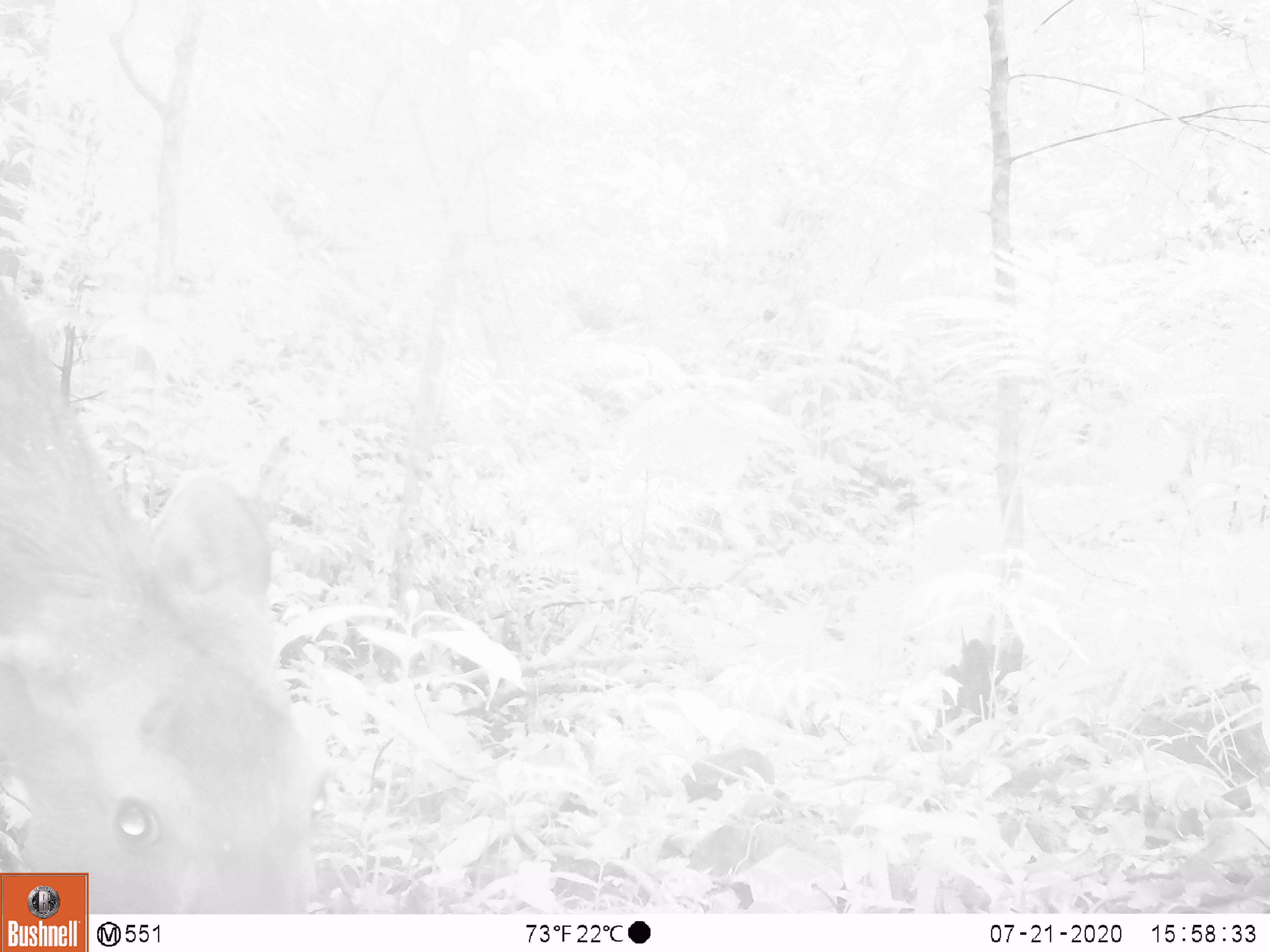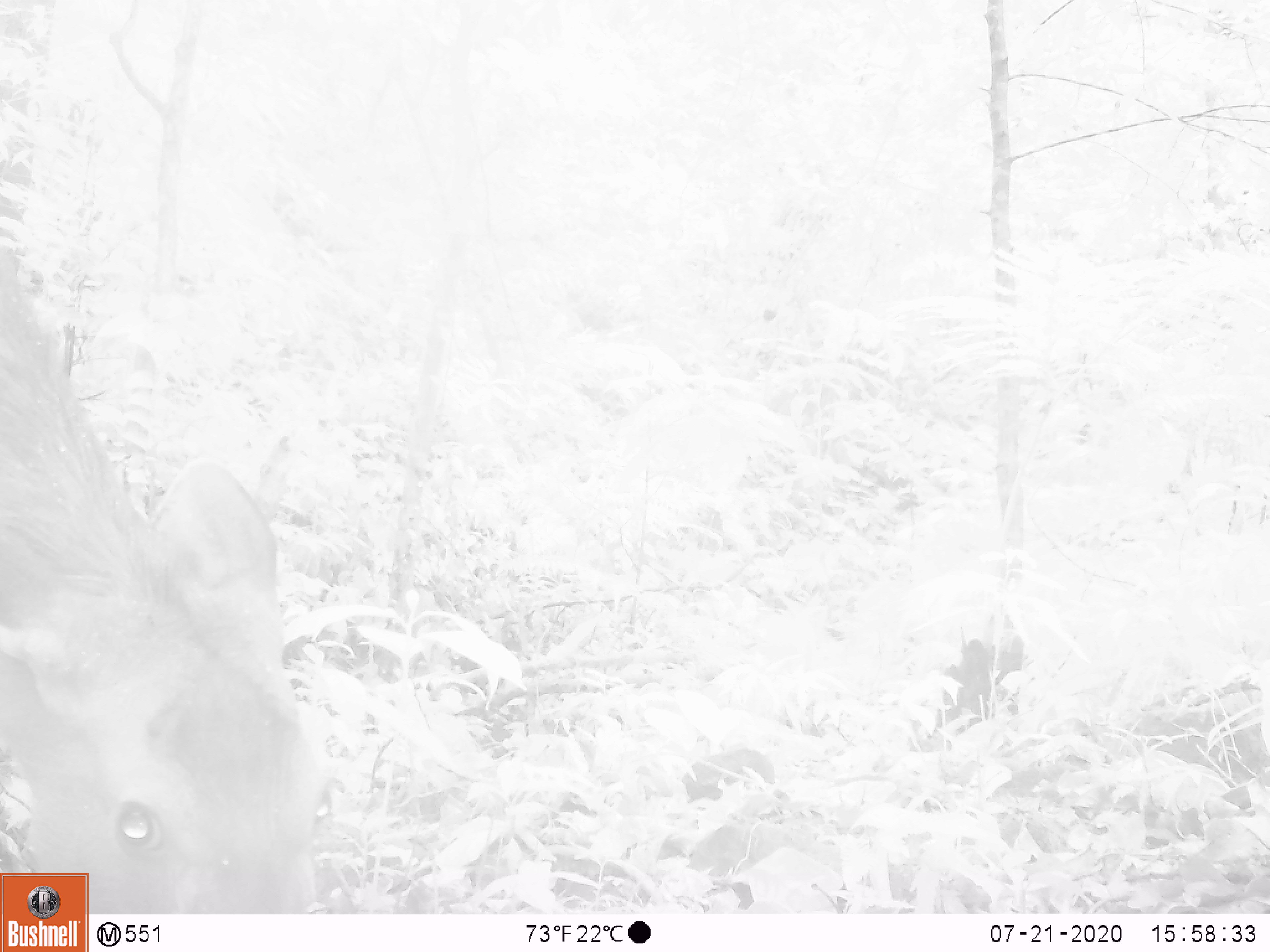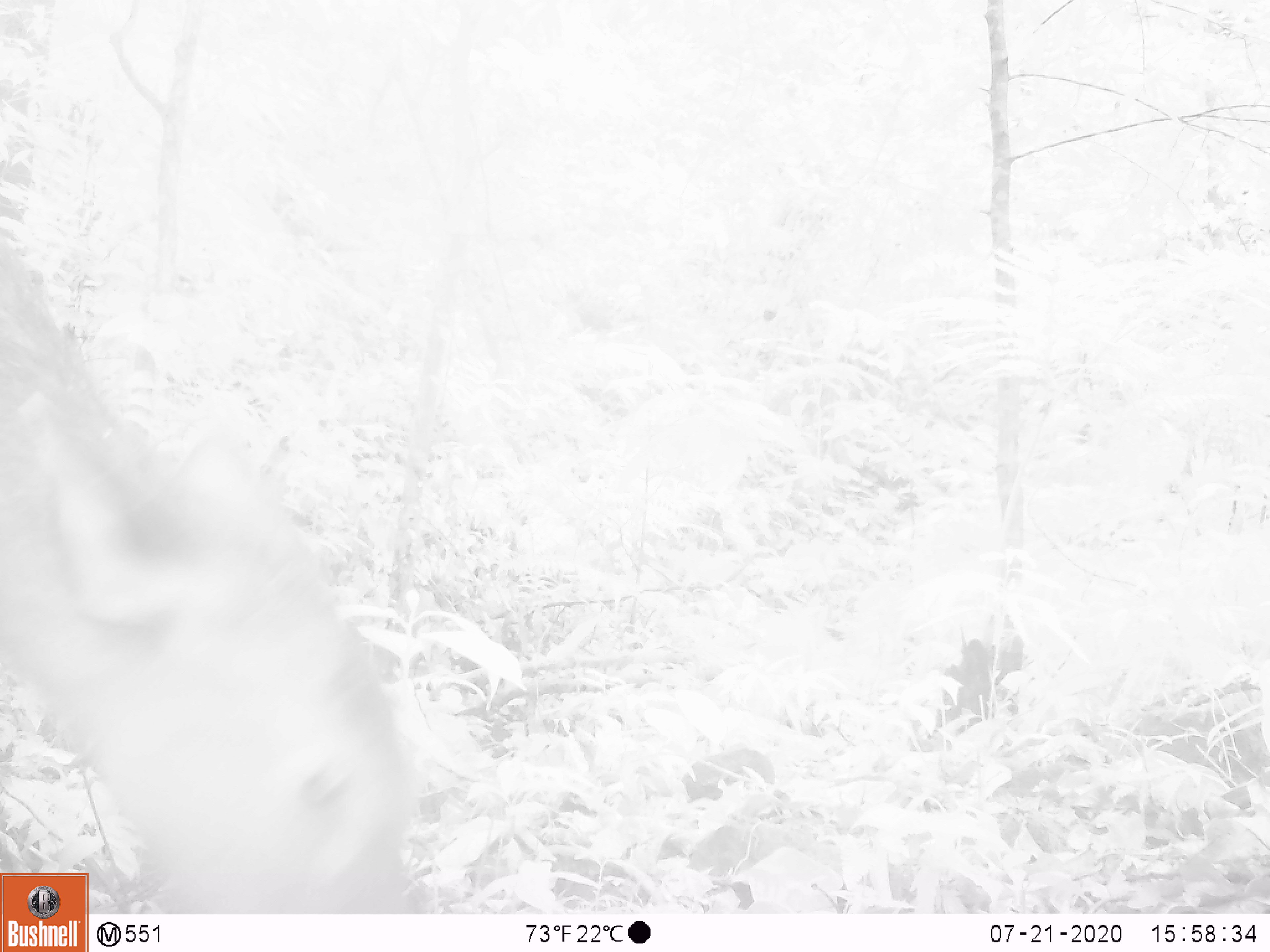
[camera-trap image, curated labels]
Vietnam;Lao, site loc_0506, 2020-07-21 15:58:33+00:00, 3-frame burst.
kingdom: Animalia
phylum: Chordata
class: Mammalia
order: Artiodactyla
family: Cervidae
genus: Rusa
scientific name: Rusa unicolor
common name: sambar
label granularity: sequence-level